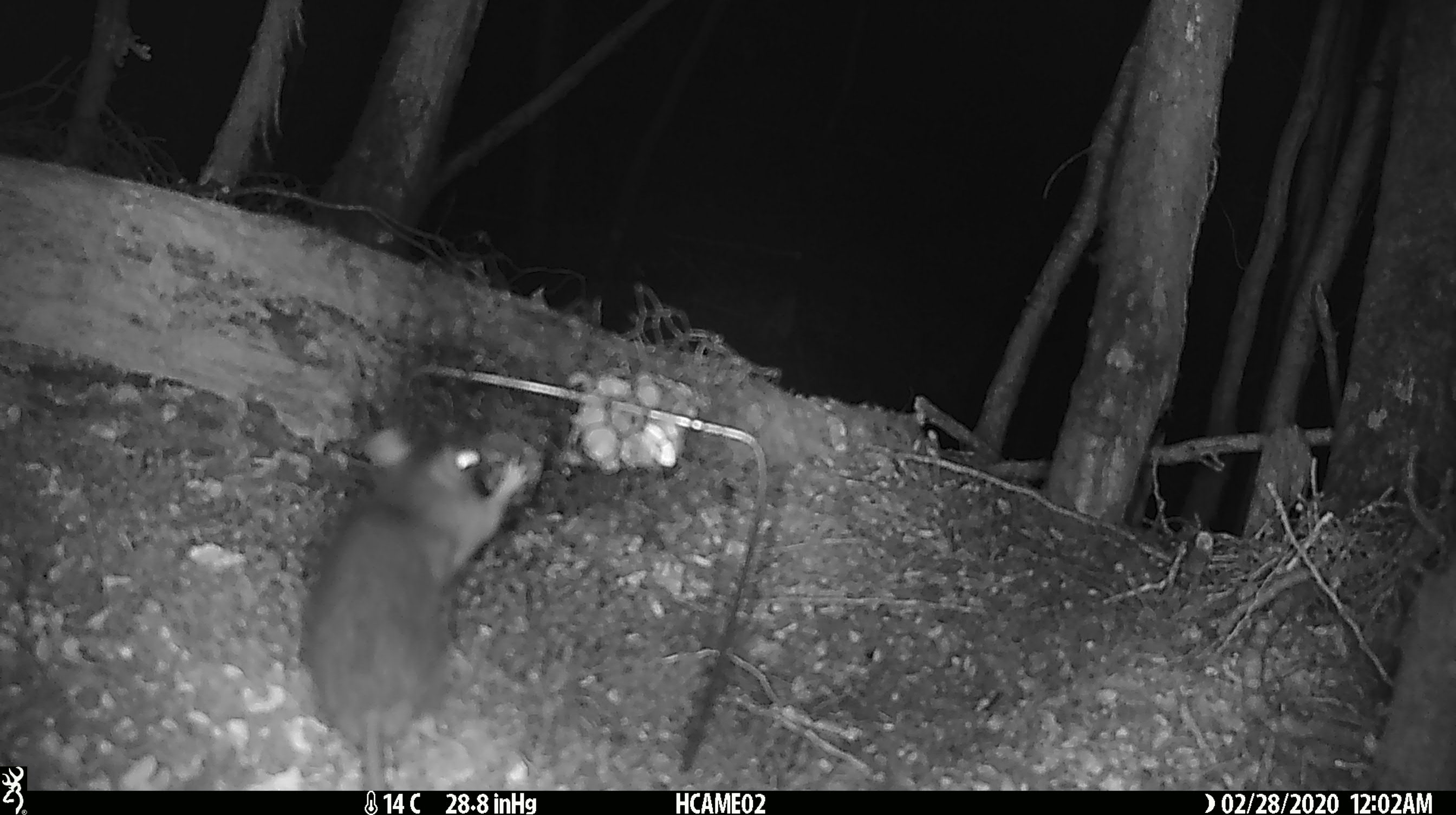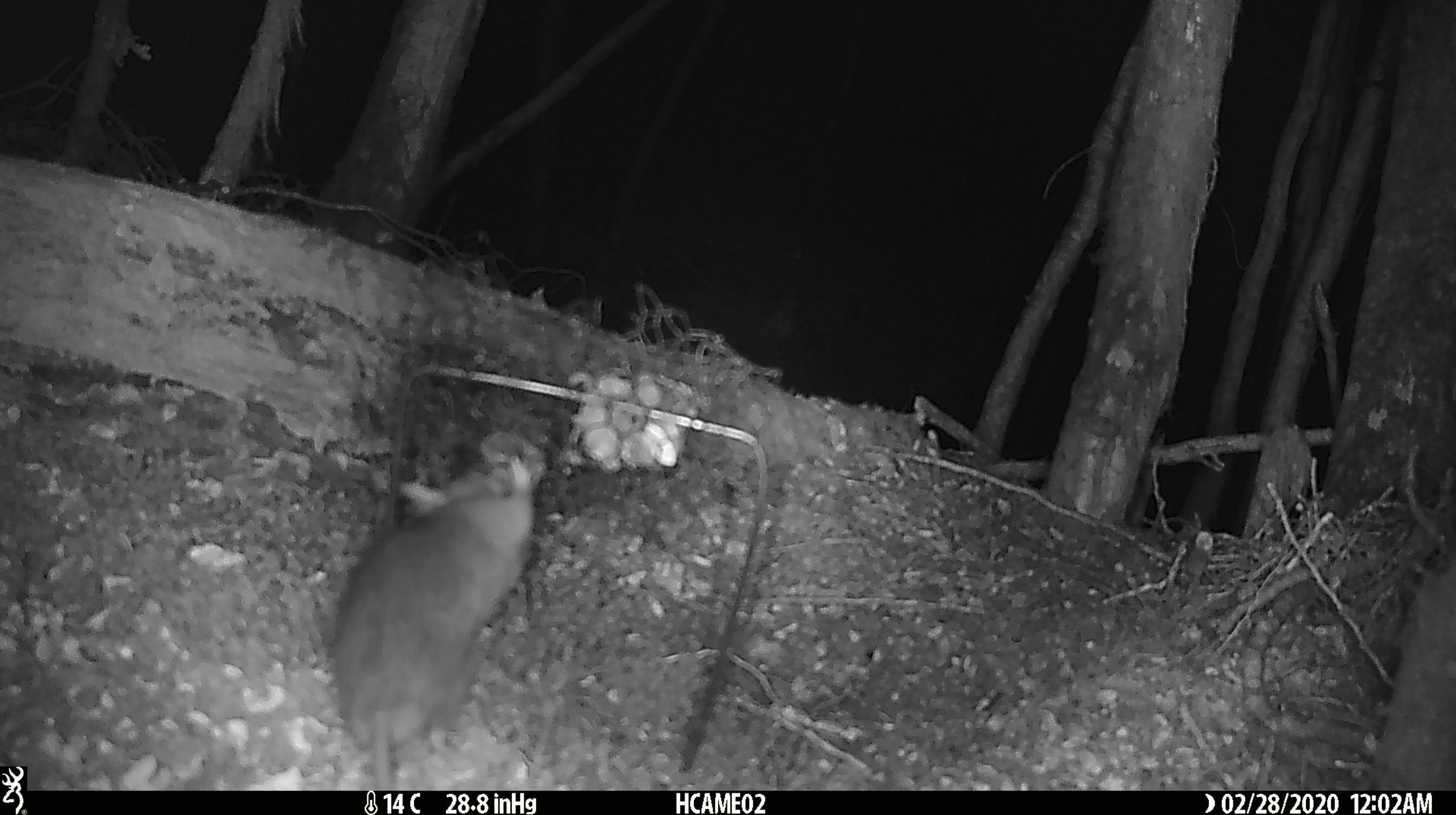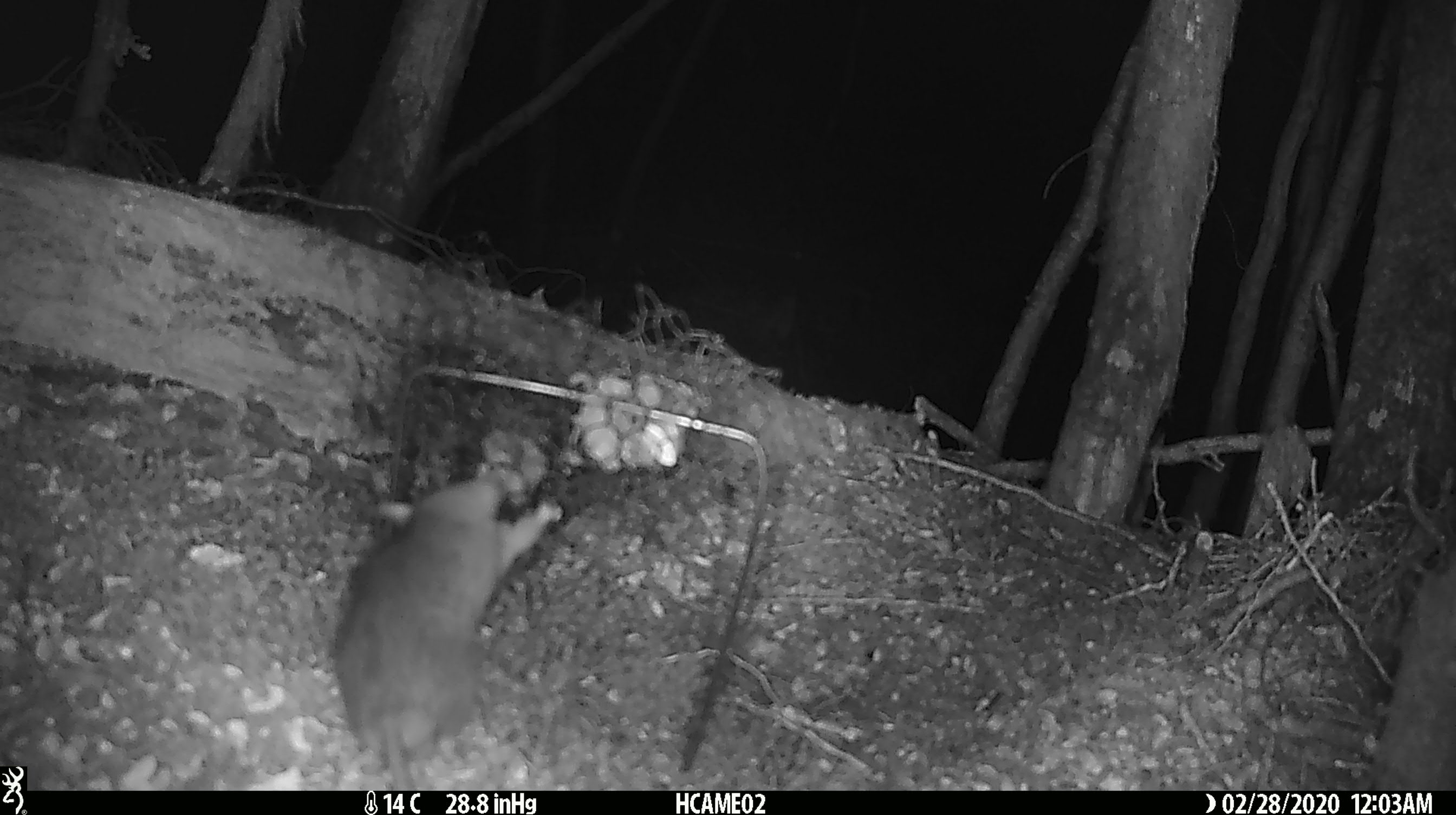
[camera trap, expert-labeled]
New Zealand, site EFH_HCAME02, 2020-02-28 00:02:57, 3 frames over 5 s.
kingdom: Animalia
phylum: Chordata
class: Mammalia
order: Rodentia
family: Muridae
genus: Rattus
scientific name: Rattus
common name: rat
Rat (Rattus).